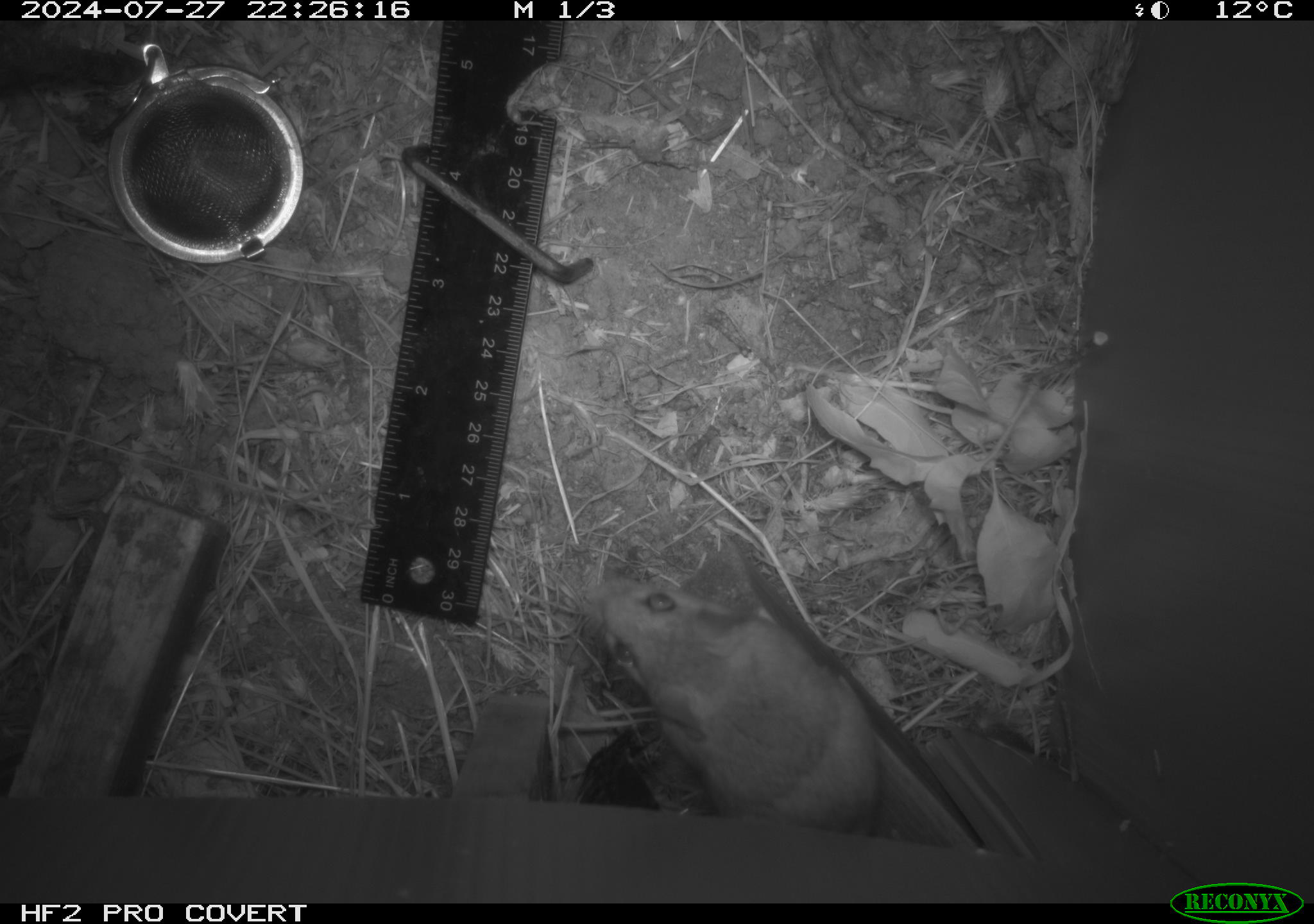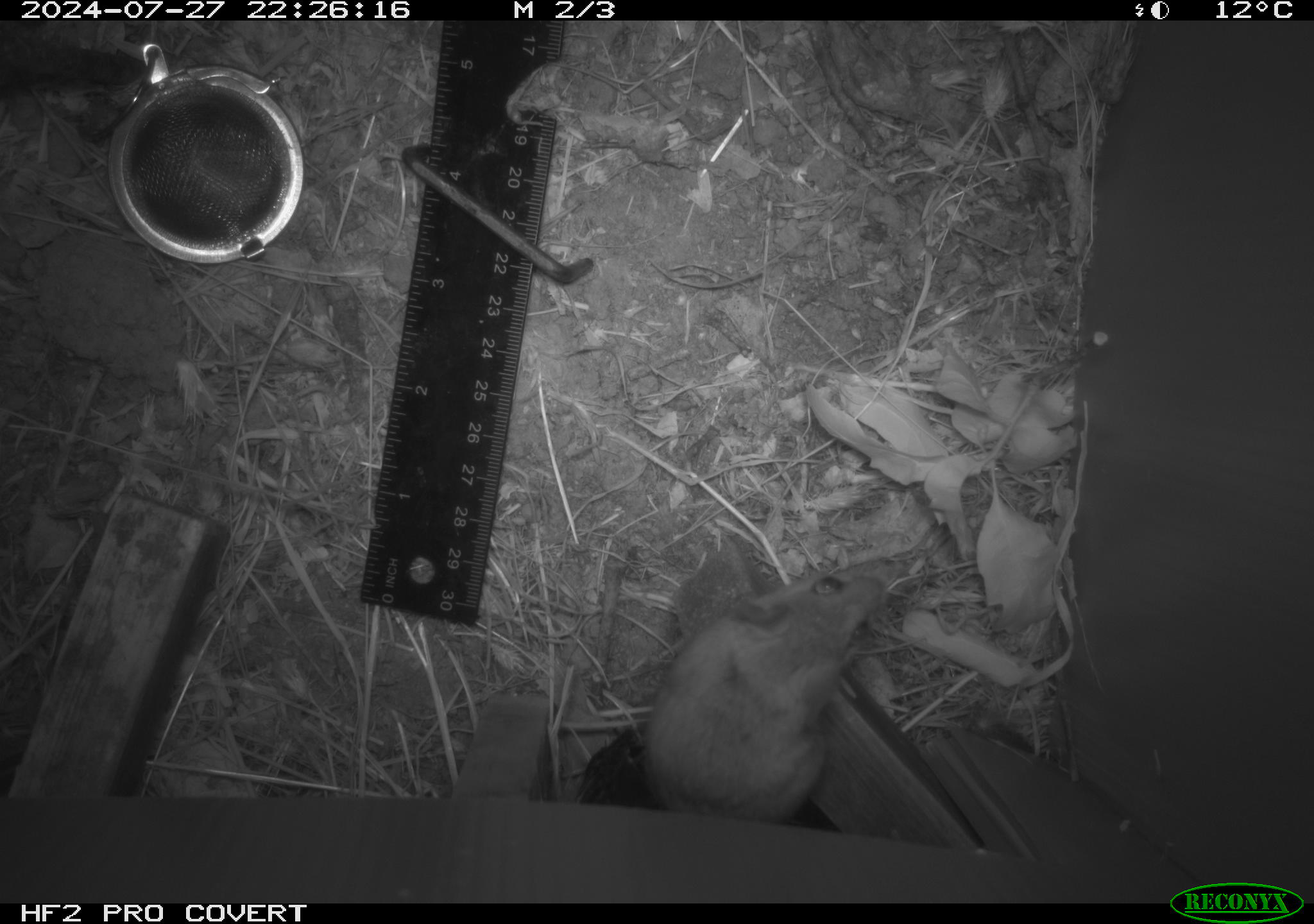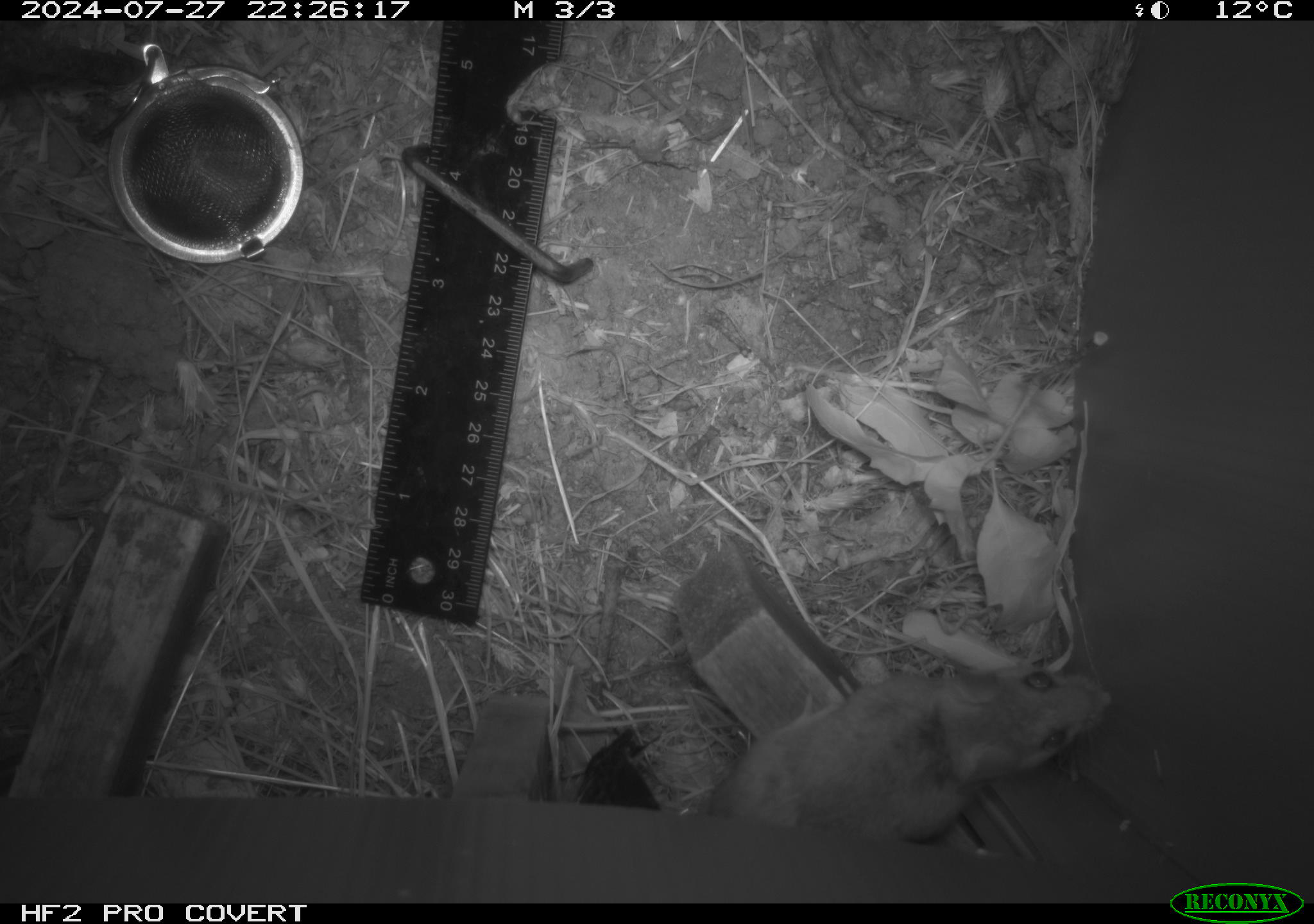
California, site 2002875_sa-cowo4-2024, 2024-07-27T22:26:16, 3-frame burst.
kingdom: Animalia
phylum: Chordata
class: Mammalia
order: Rodentia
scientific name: Rodentia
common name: rodent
Rodent (Rodentia).